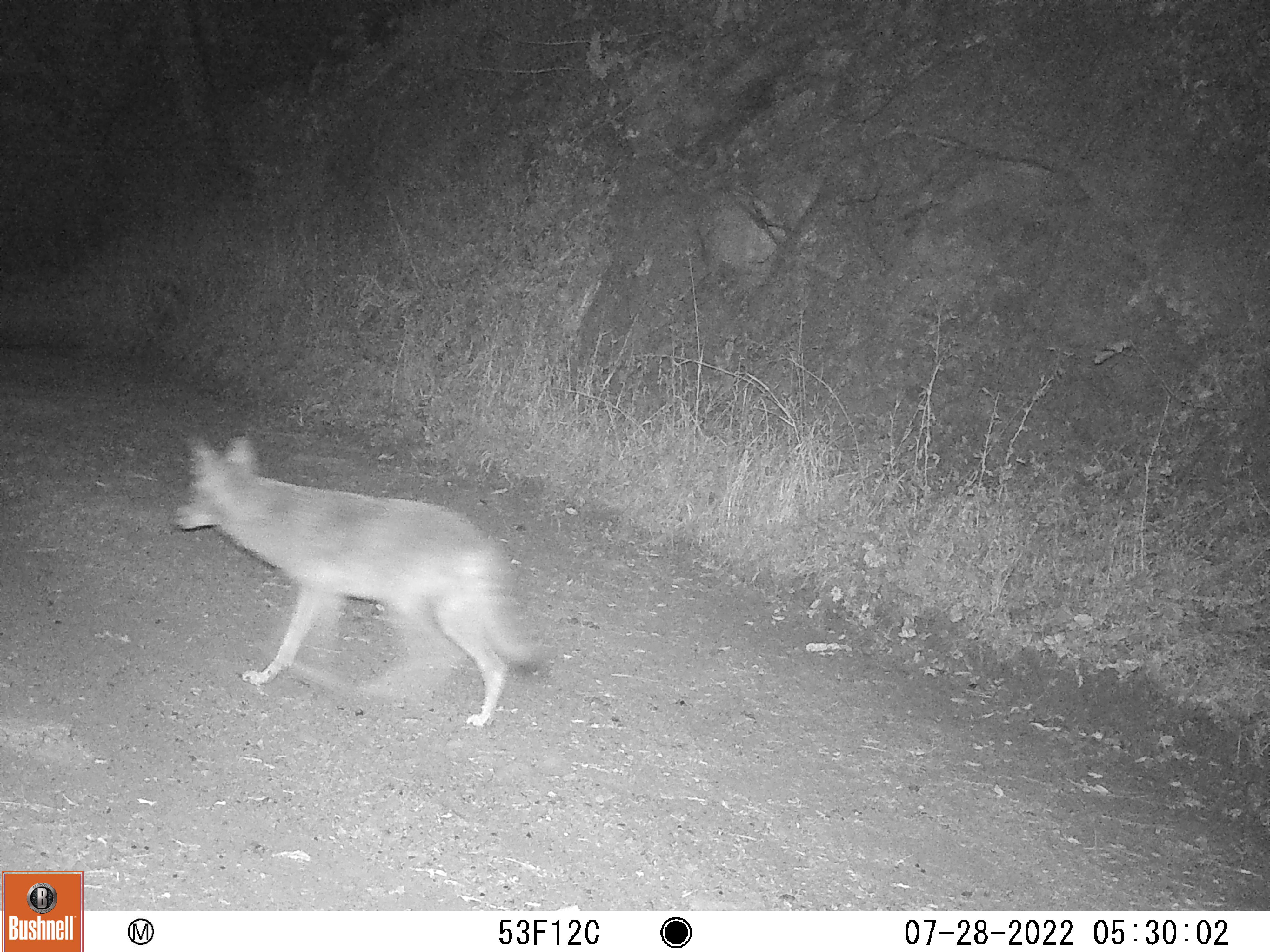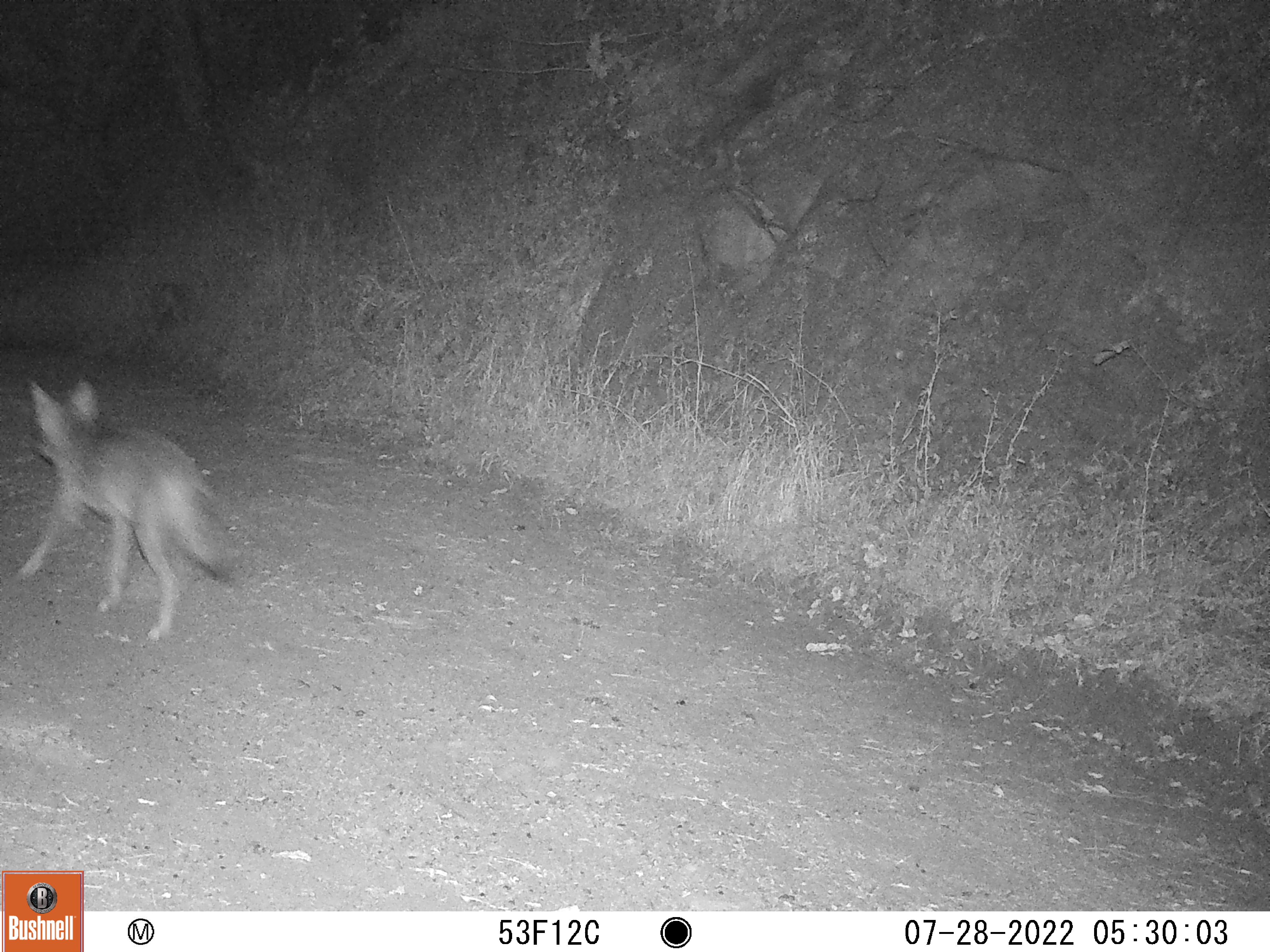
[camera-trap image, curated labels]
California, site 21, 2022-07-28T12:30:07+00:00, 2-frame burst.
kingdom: Animalia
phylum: Chordata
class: Mammalia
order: Carnivora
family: Canidae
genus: Canis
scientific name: Canis latrans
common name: coyote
Coyote (Canis latrans).